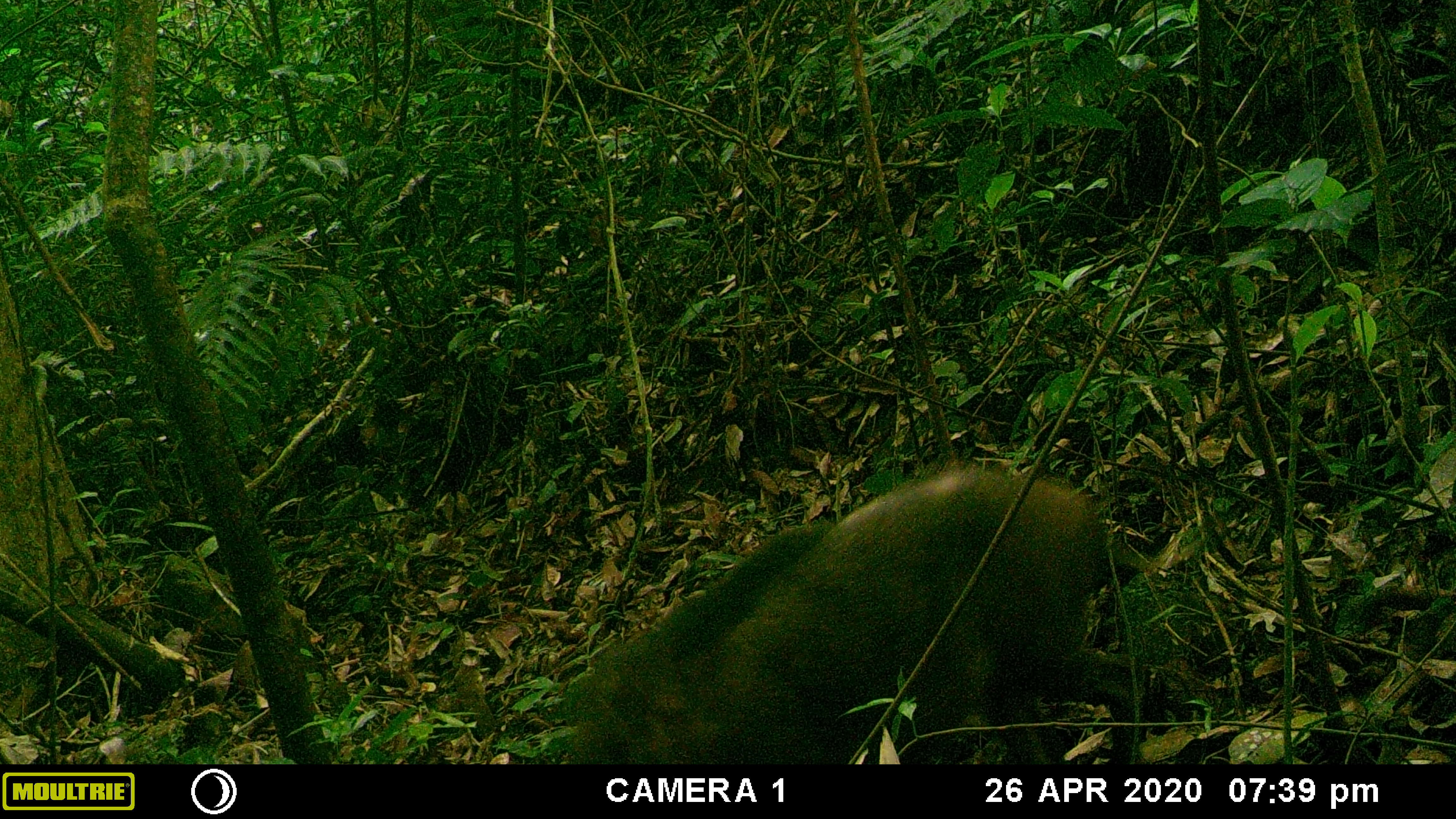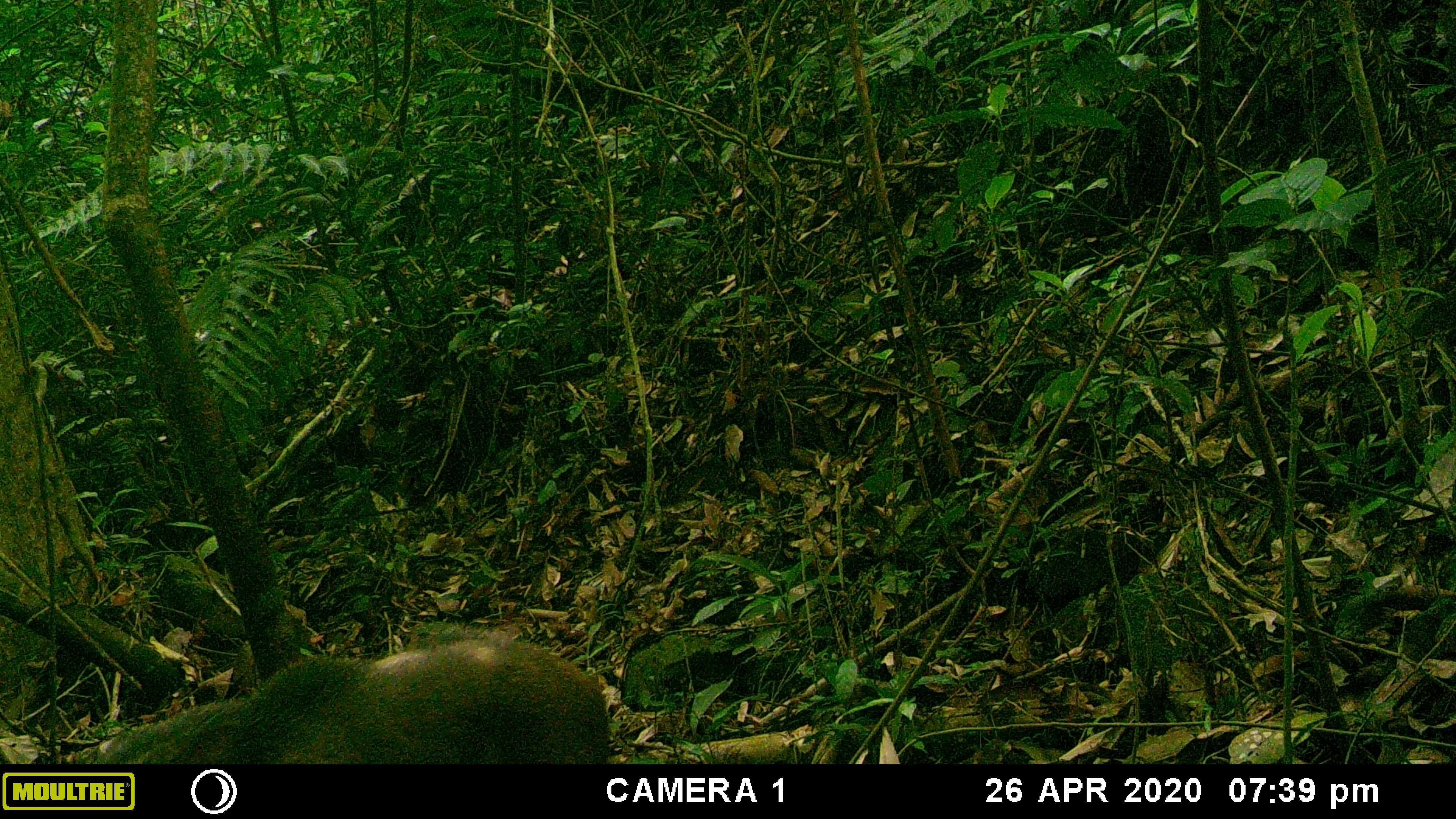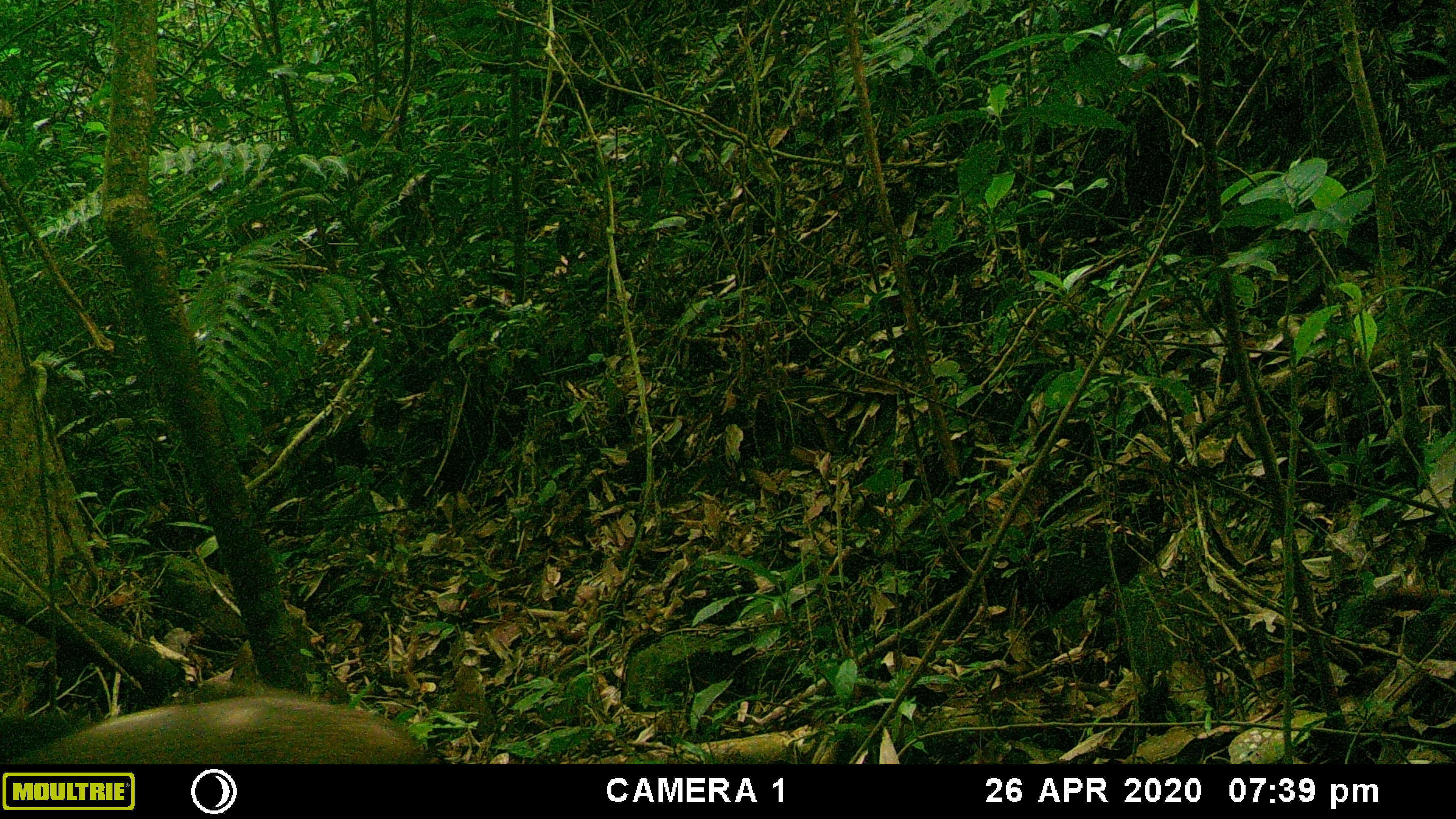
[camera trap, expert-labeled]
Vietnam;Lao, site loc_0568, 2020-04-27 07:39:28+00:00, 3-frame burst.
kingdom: Animalia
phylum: Chordata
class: Mammalia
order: Artiodactyla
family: Suidae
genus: Sus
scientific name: Sus scrofa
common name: eurasian wild pig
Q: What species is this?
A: Eurasian wild pig (Sus scrofa).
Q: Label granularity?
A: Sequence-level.